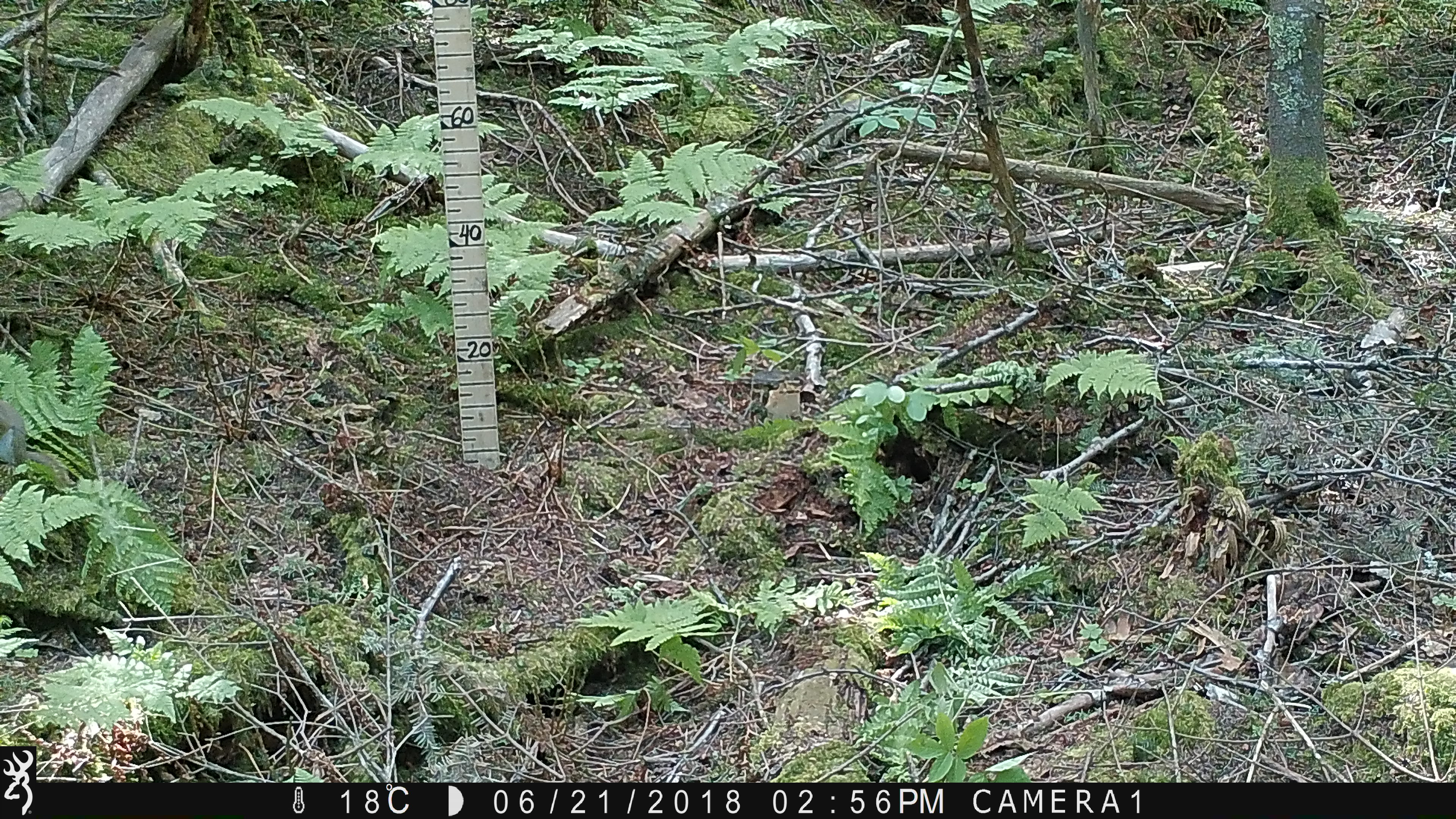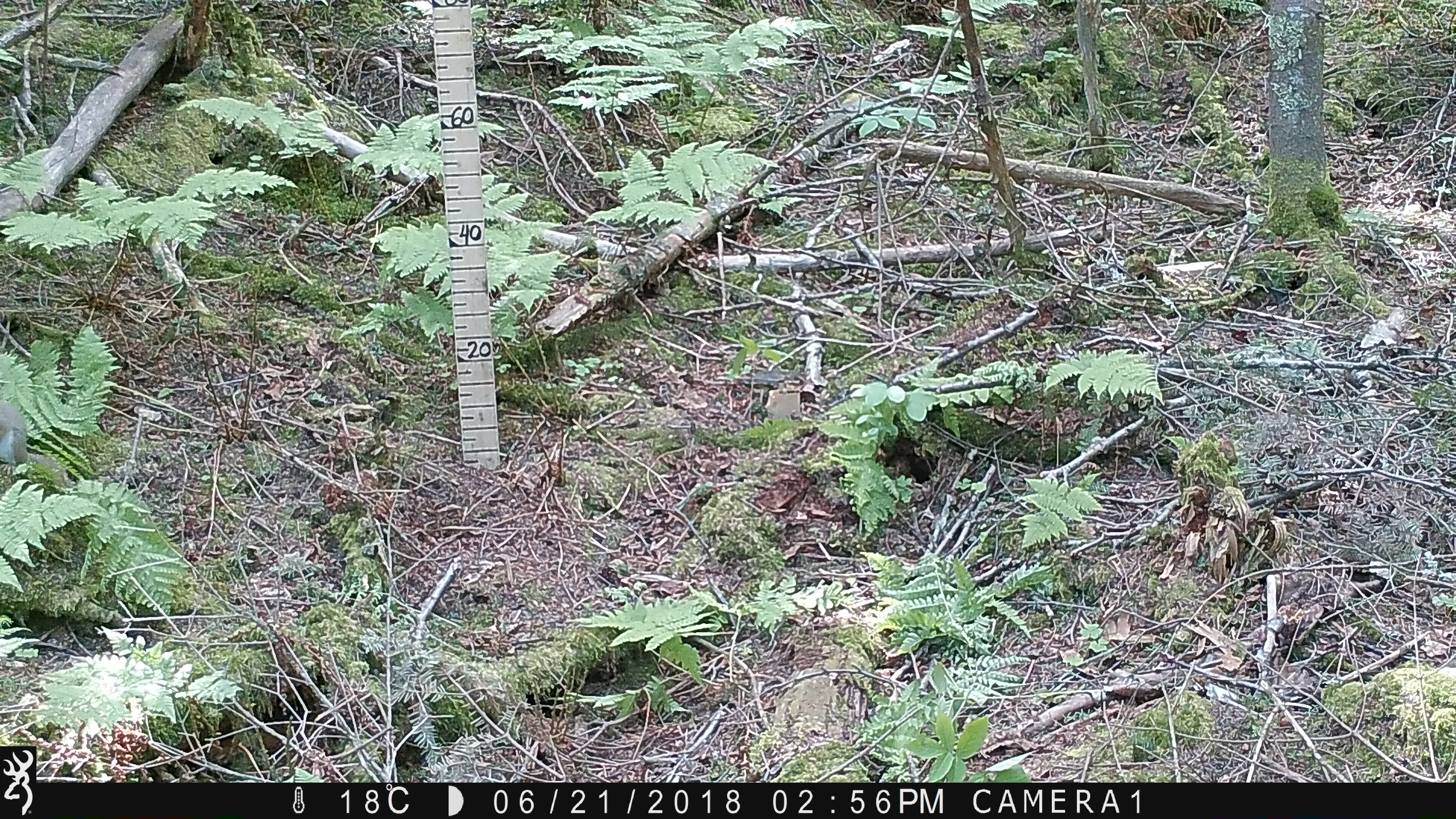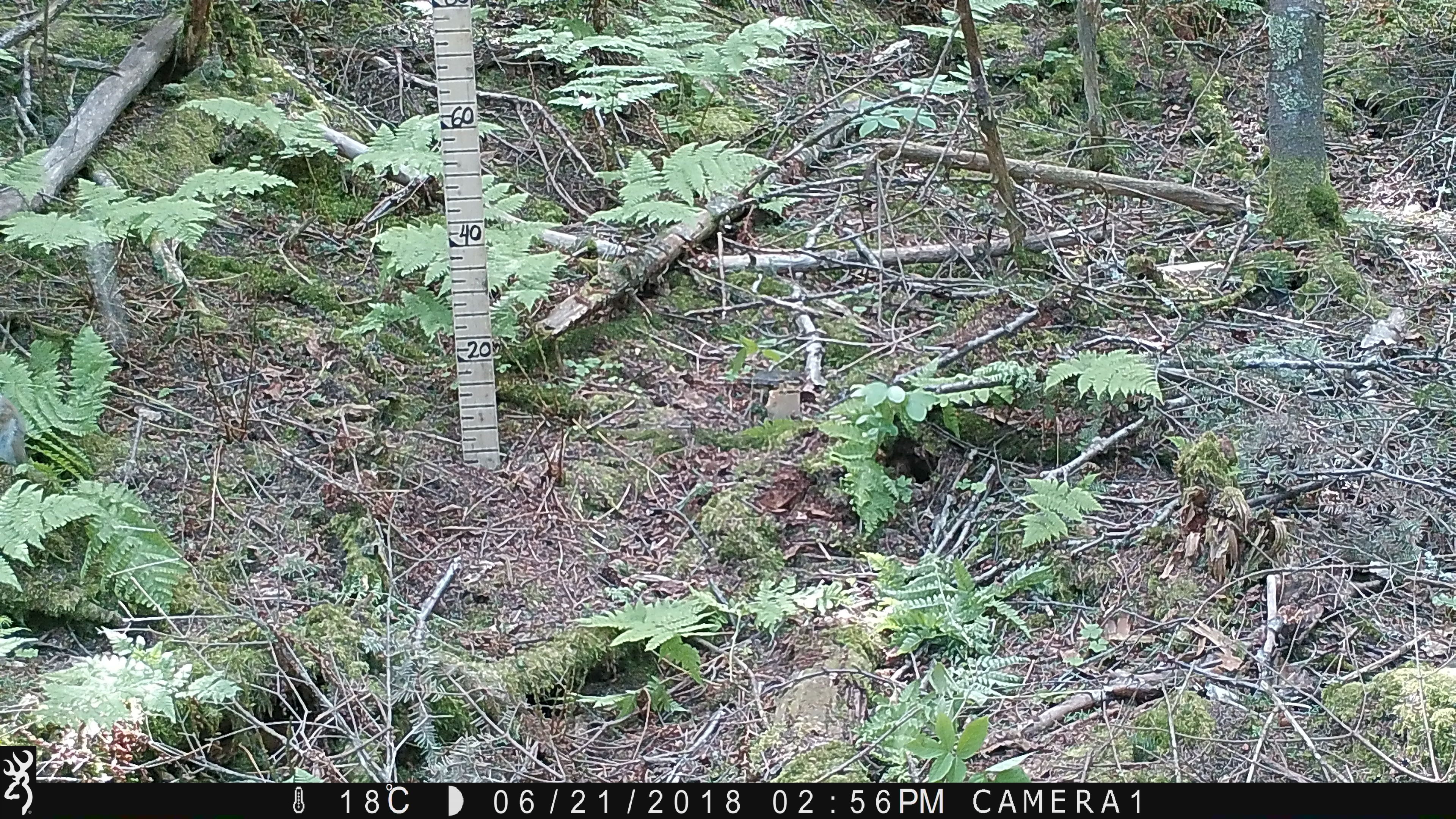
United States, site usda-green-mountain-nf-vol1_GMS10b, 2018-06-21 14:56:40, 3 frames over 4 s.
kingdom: Animalia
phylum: Chordata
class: Mammalia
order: Rodentia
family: Sciuridae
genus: Tamiasciurus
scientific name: Tamiasciurus hudsonicus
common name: red squirrel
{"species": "red squirrel (Tamiasciurus hudsonicus)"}